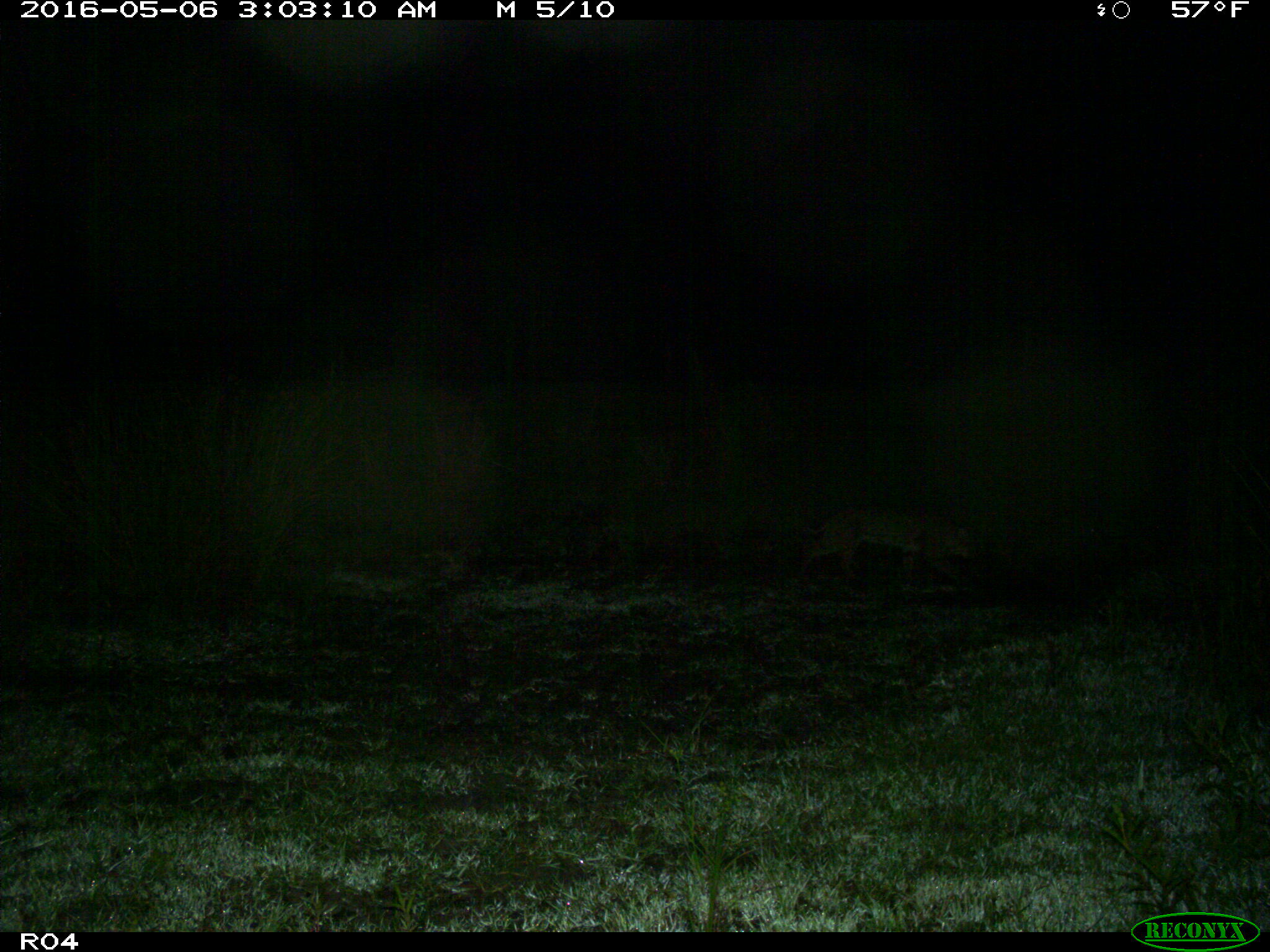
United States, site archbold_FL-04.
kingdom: Animalia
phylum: Chordata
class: Mammalia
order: Carnivora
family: Felidae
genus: Lynx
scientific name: Lynx rufus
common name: bobcat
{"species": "Lynx rufus (bobcat)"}